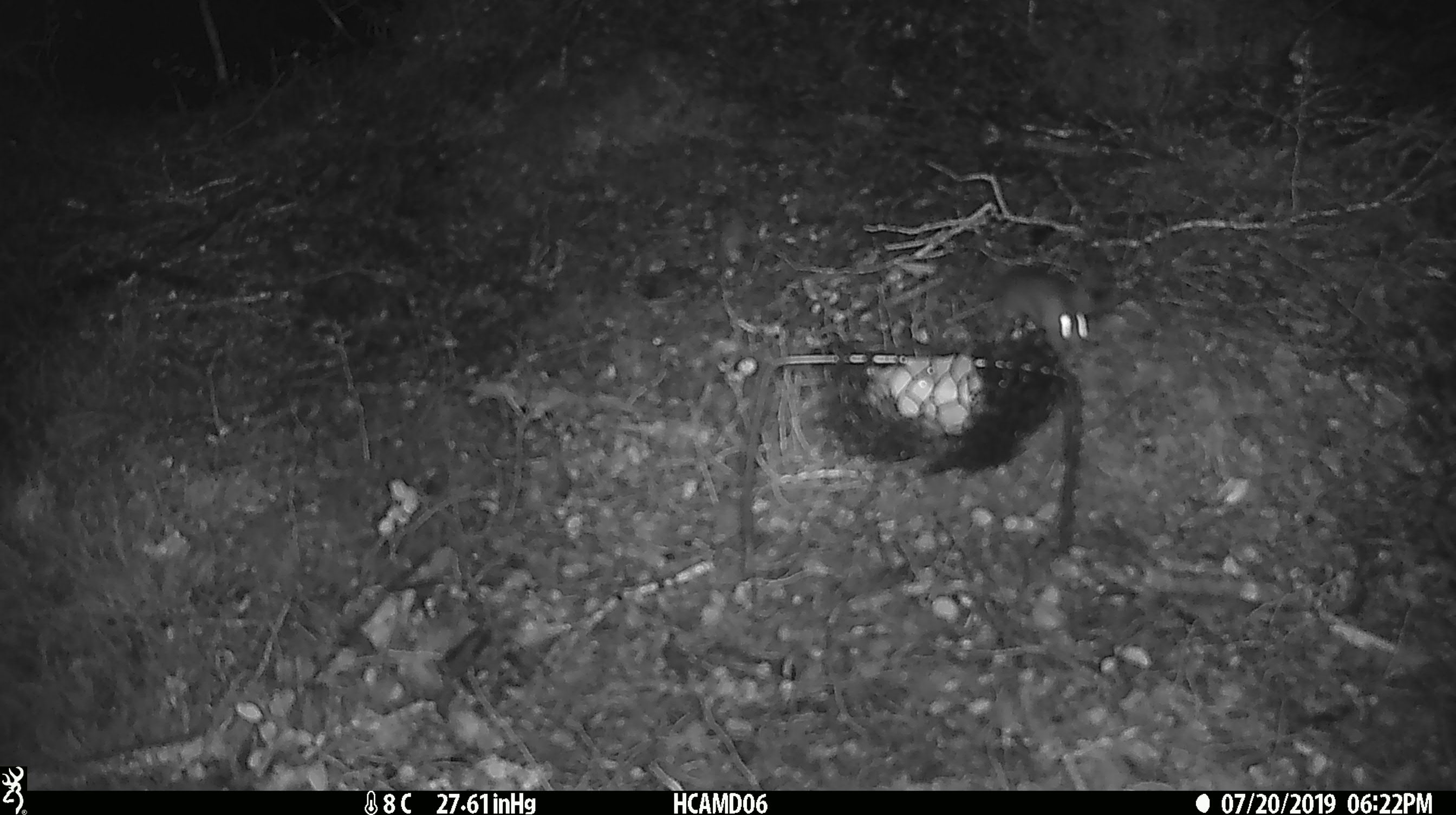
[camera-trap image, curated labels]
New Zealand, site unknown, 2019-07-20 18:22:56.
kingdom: Animalia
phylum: Chordata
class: Mammalia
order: Rodentia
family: Muridae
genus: Mus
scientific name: Mus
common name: mouse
Mouse (Mus).